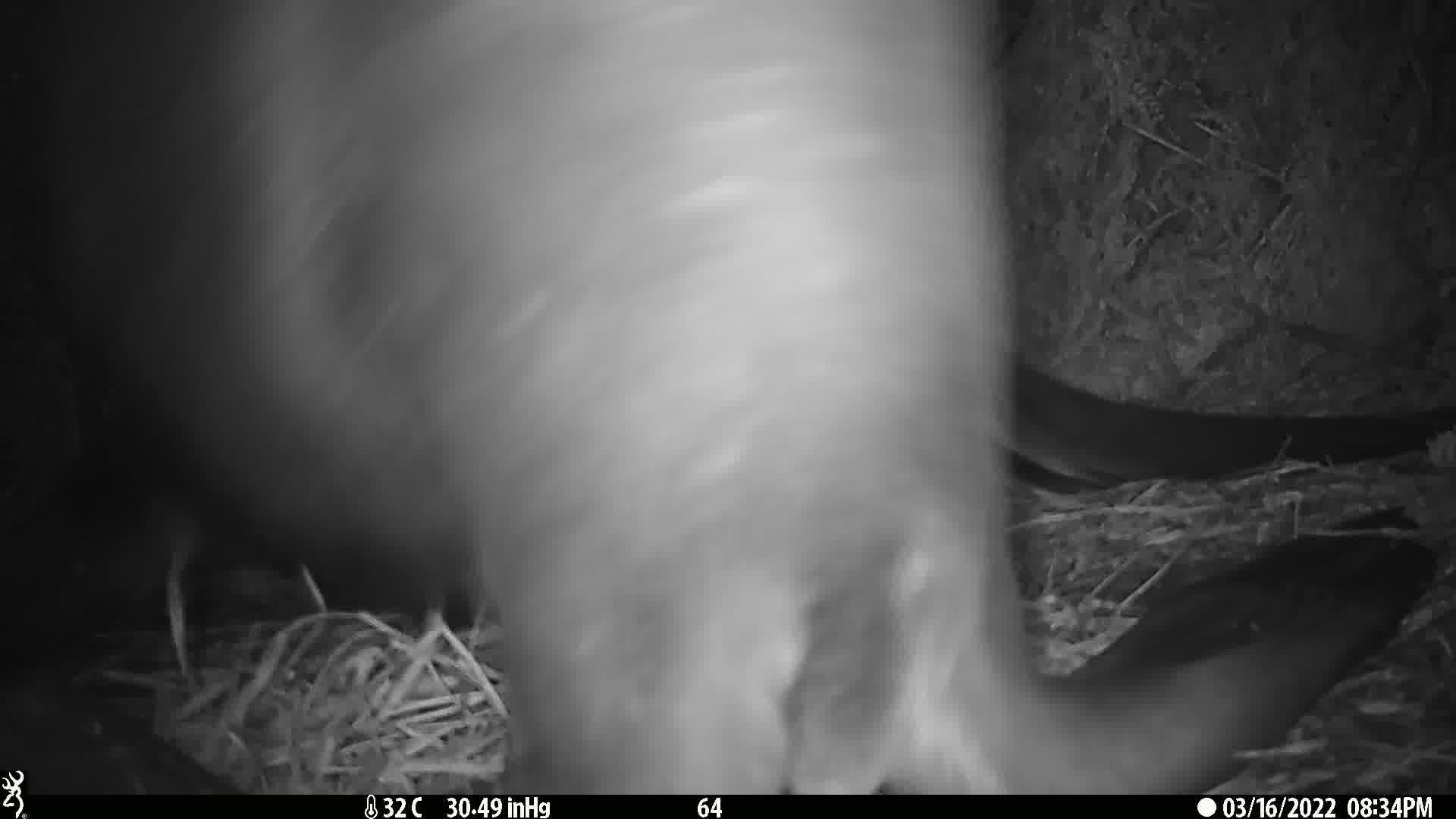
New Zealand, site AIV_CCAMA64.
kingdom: Animalia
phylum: Chordata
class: Mammalia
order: Carnivora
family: Otariidae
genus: Phocarctos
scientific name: Phocarctos hookeri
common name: new zealand sea lion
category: sealion